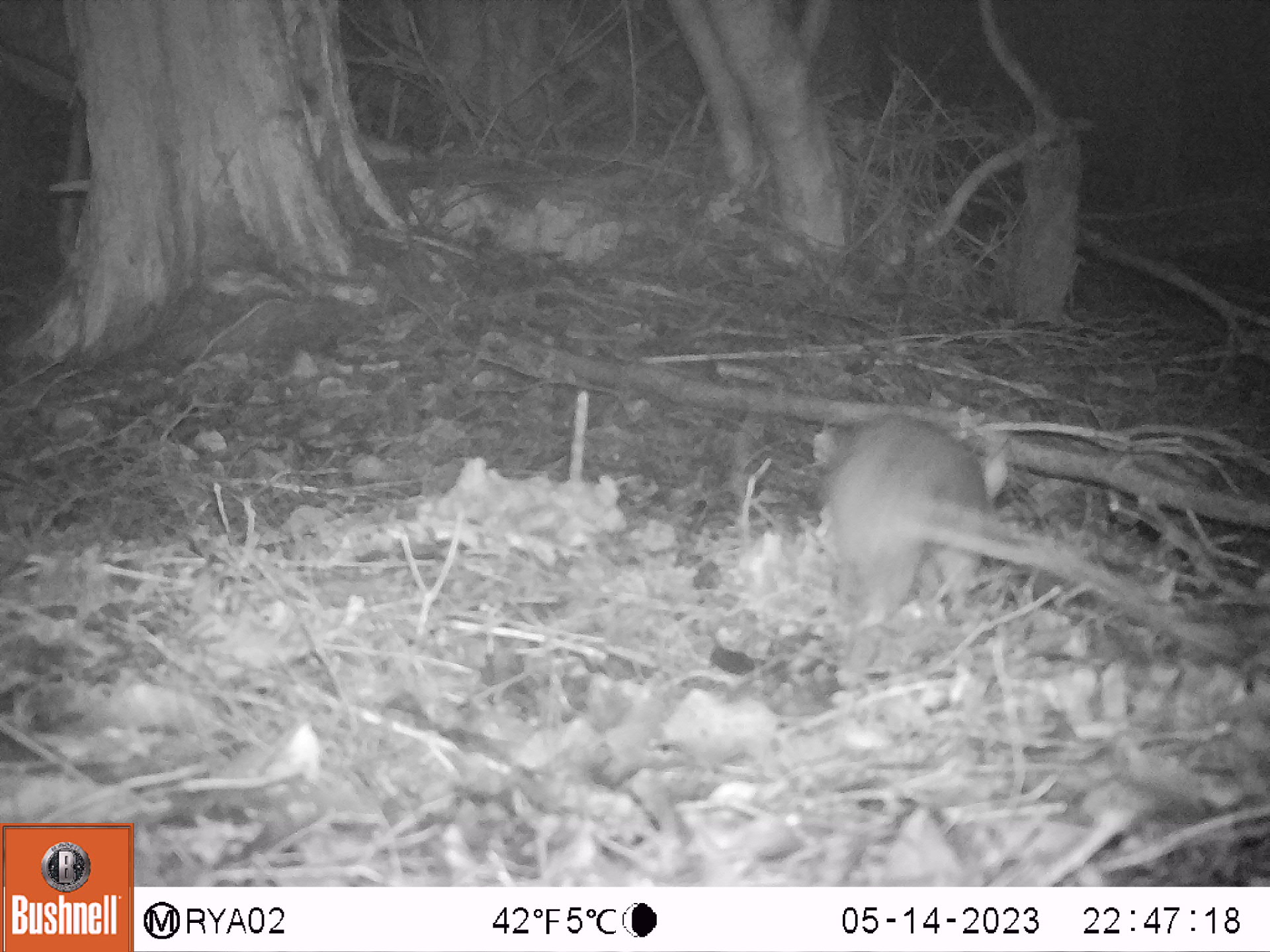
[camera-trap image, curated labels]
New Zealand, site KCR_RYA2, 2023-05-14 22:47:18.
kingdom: Animalia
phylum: Chordata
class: Mammalia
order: Rodentia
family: Muridae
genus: Rattus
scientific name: Rattus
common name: rat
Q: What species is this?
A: Rat (Rattus).